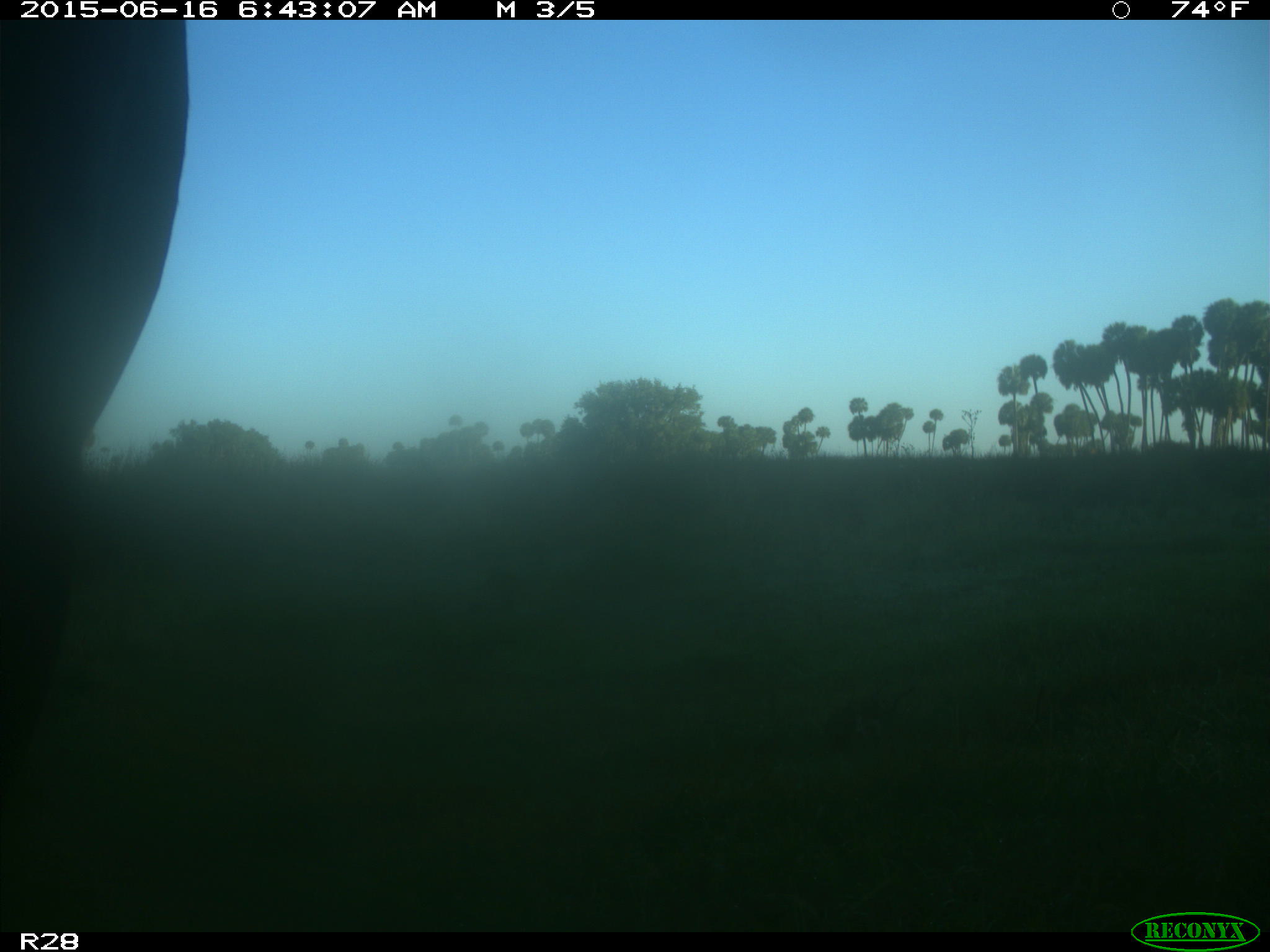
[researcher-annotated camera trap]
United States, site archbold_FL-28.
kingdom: Animalia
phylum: Chordata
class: Mammalia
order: Artiodactyla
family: Bovidae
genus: Bos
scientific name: Bos taurus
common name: domestic cow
Bos taurus (domestic cow).